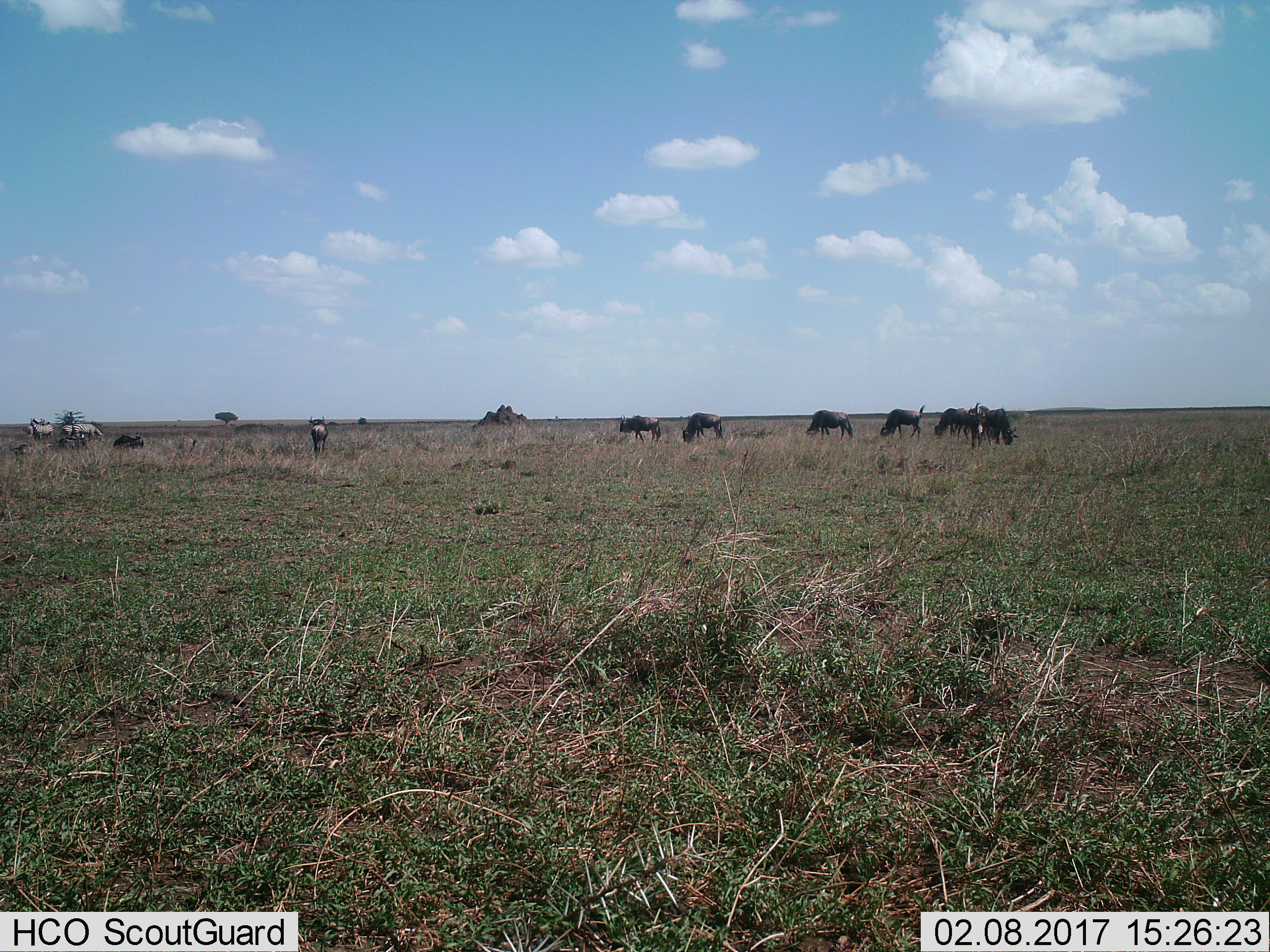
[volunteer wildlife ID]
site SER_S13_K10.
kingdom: Animalia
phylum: Chordata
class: Mammalia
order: Artiodactyla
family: Bovidae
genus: Connochaetes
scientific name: Connochaetes taurinus taurinus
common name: blue wildebeest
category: wildebeestblue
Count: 11-50.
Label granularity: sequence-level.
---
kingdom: Animalia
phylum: Chordata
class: Mammalia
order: Perissodactyla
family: Equidae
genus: Equus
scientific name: Equus quagga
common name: plains zebra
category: zebraplains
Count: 4.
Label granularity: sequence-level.